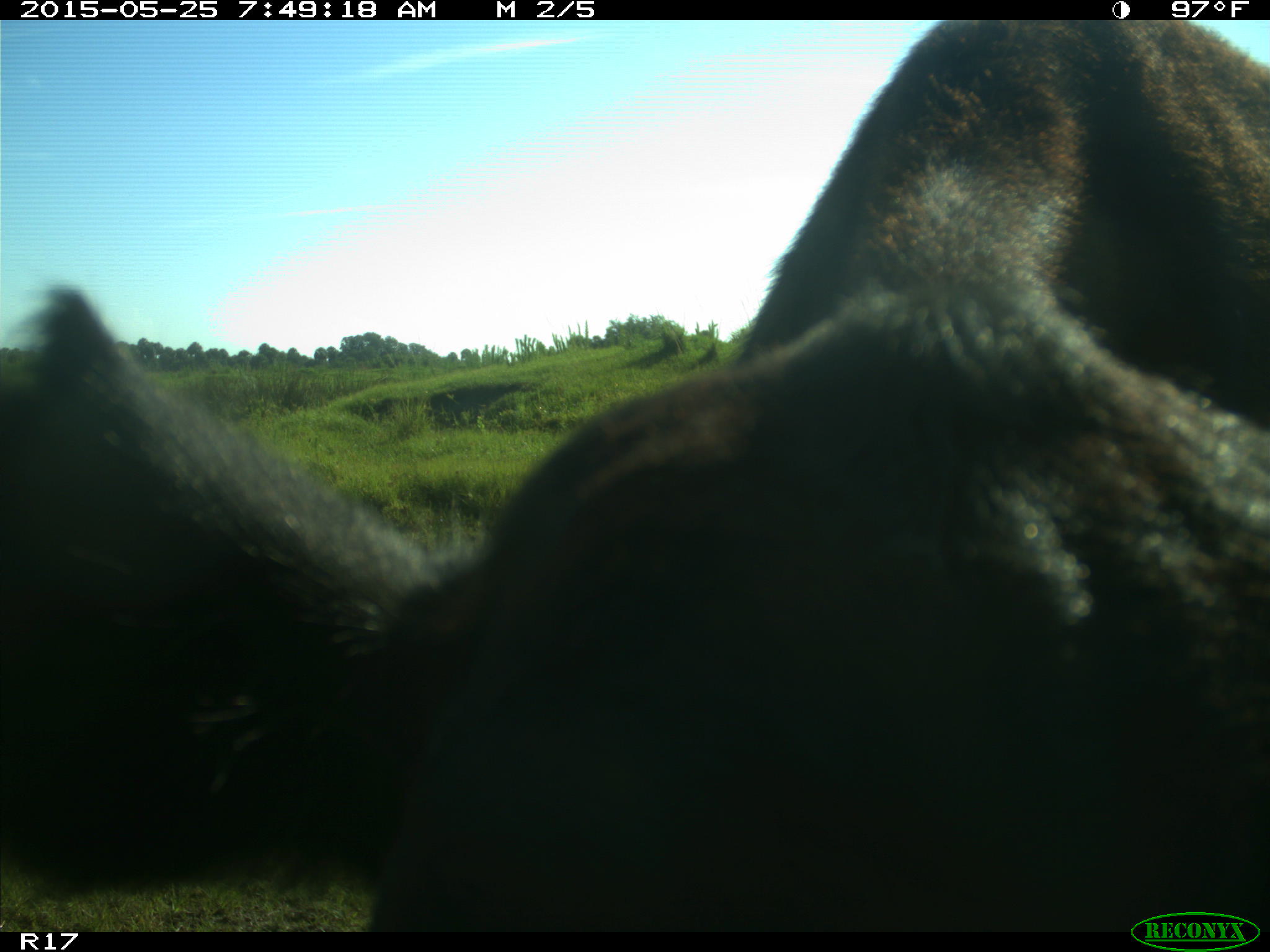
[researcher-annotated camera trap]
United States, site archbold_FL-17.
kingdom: Animalia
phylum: Chordata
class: Mammalia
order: Artiodactyla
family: Bovidae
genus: Bos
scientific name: Bos taurus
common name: domestic cow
Bos taurus (domestic cow).